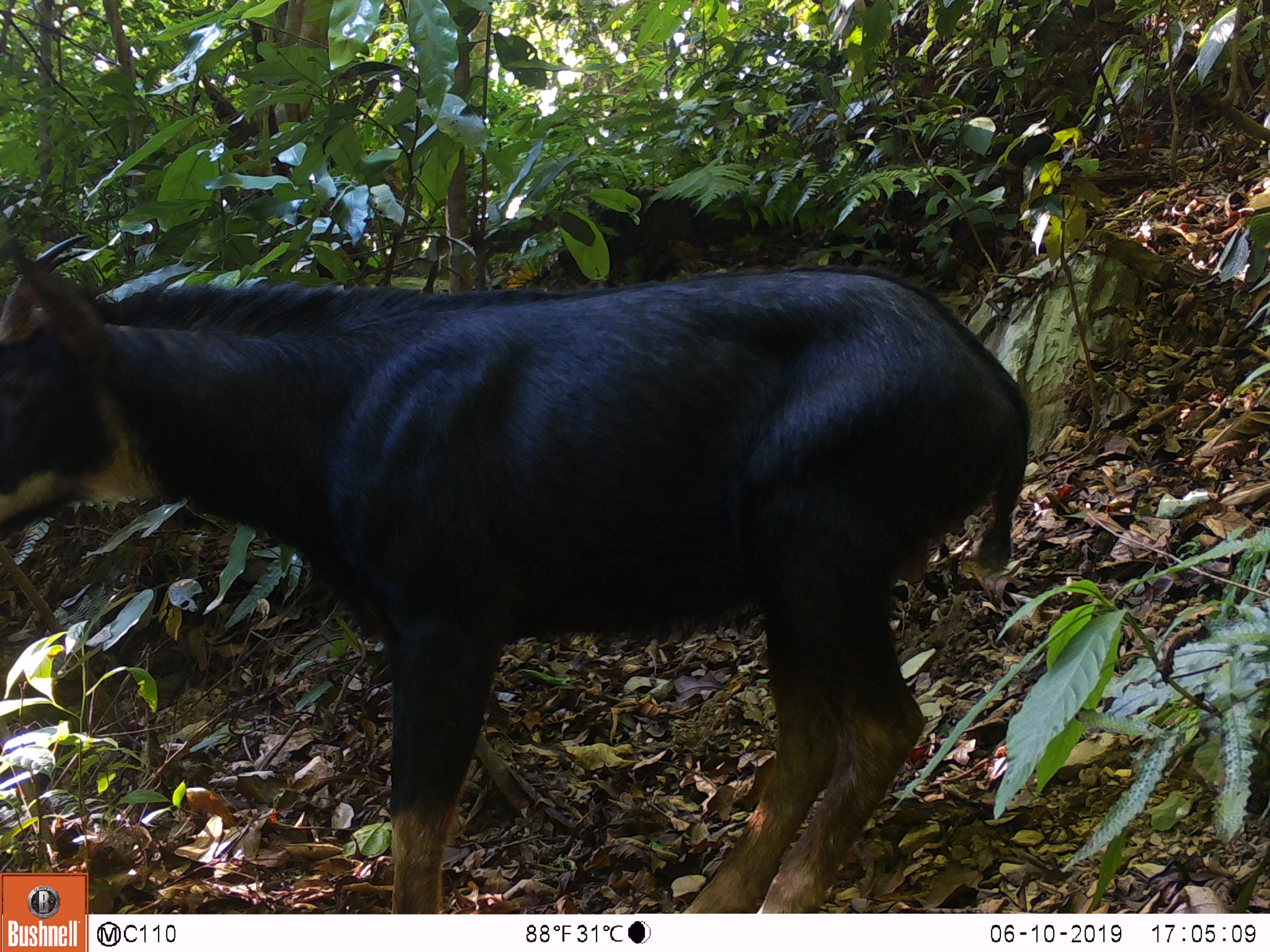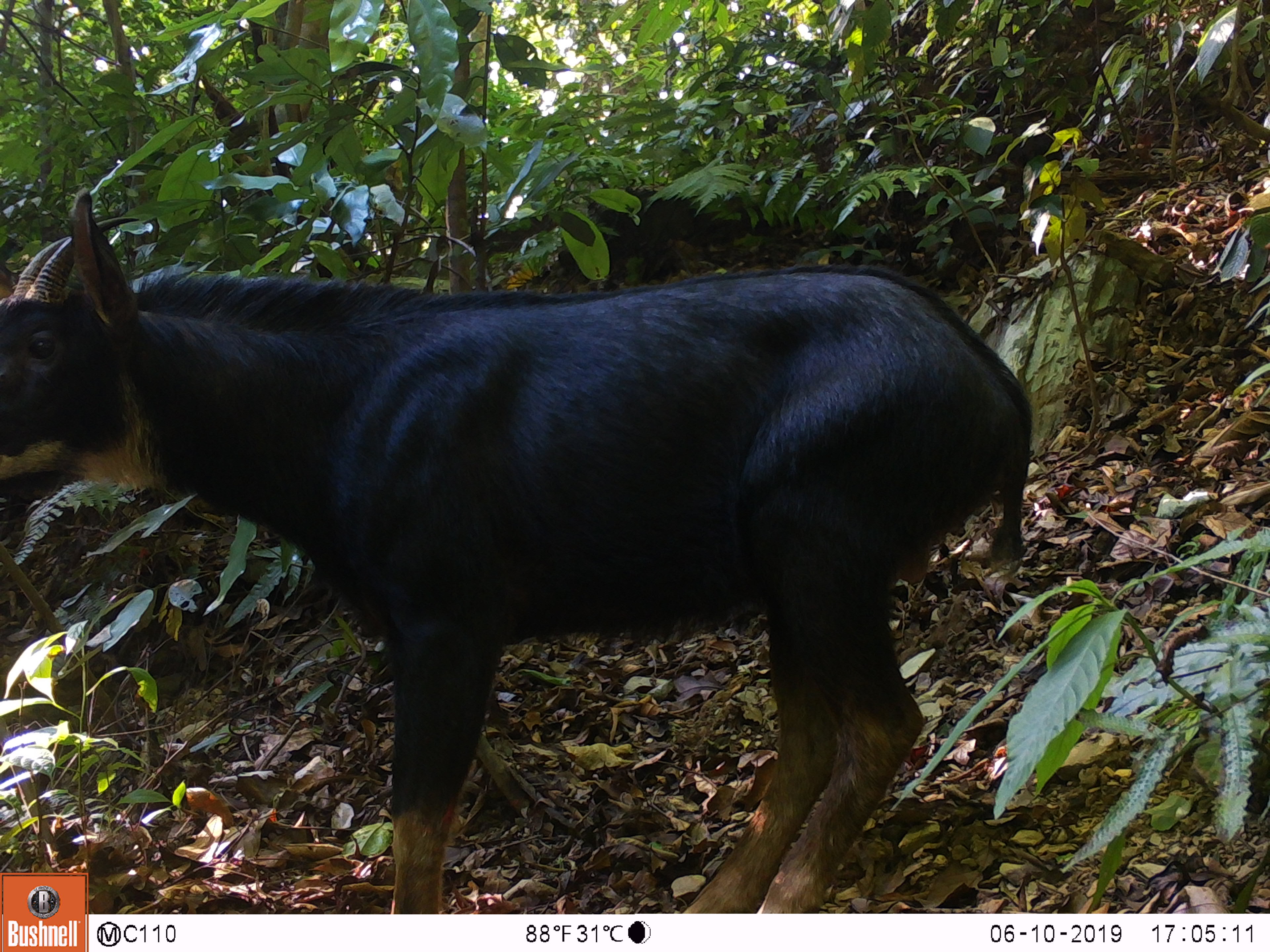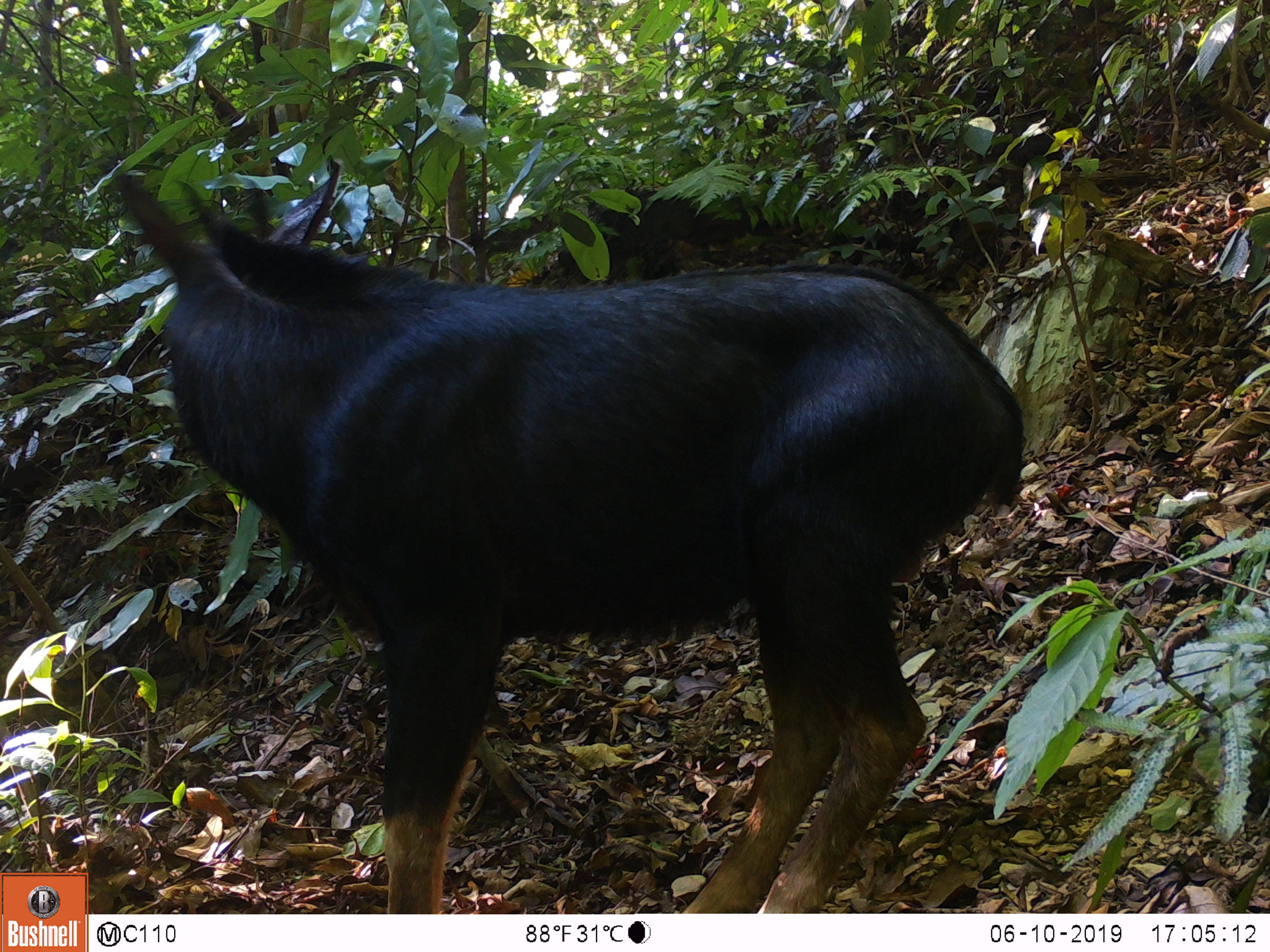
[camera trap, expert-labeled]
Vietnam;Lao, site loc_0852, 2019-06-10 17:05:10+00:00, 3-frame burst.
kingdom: Animalia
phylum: Chordata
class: Mammalia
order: Artiodactyla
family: Bovidae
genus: Capricornis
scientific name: Capricornis sumatraensis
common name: chinese serow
Chinese serow (Capricornis sumatraensis). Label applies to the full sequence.